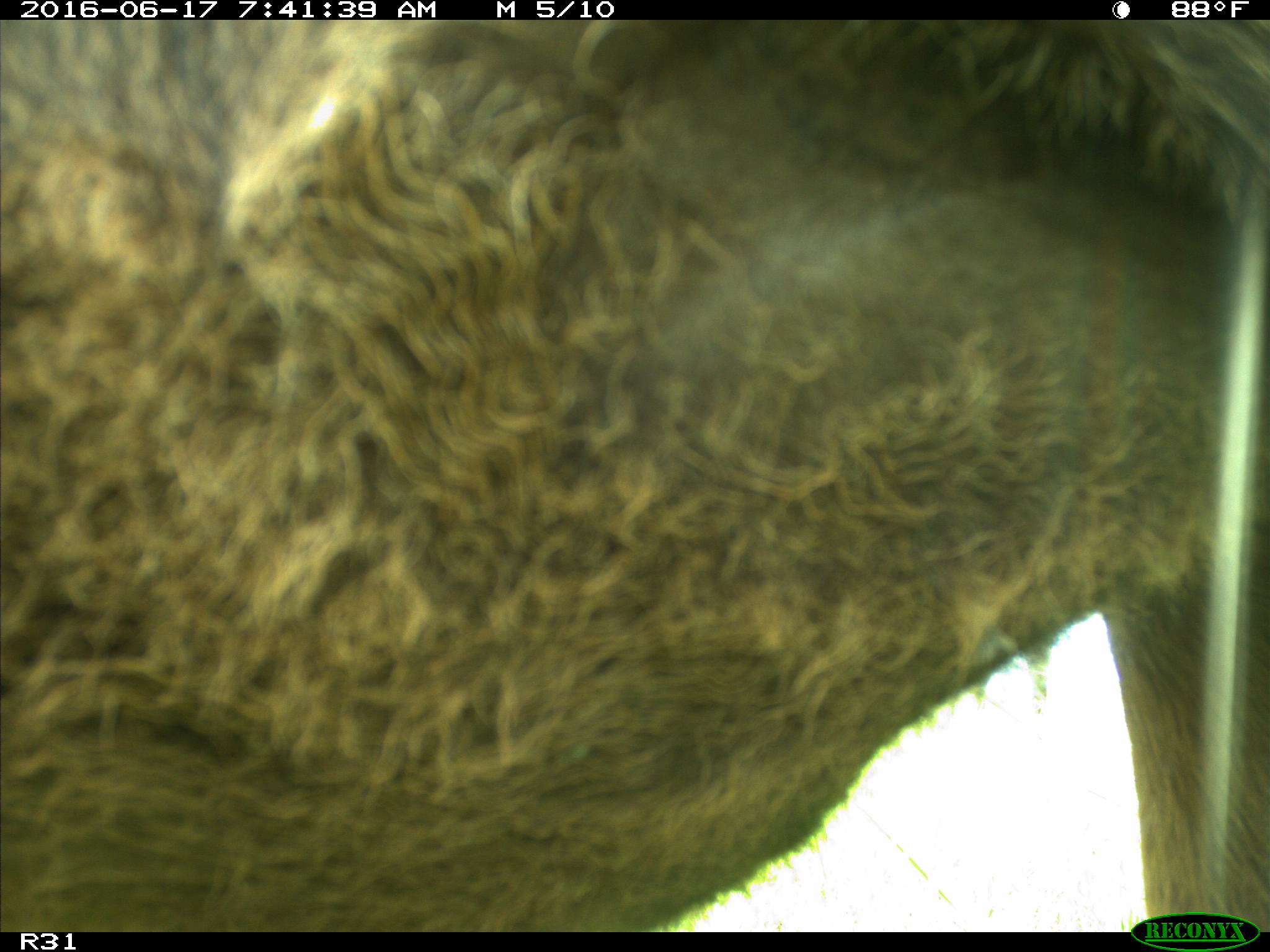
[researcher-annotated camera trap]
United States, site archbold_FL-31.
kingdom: Animalia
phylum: Chordata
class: Mammalia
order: Artiodactyla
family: Bovidae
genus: Bos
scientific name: Bos taurus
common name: domestic cow